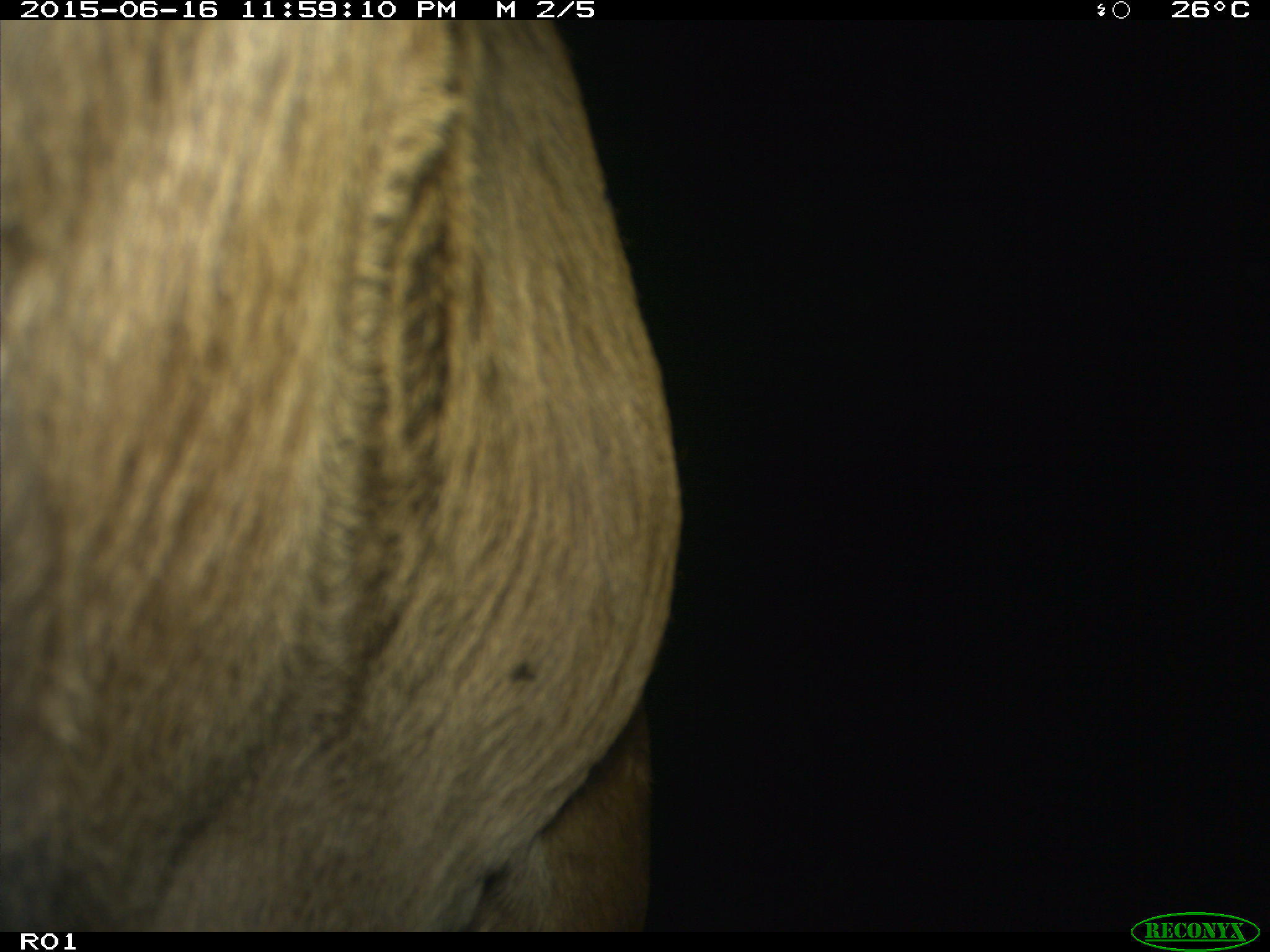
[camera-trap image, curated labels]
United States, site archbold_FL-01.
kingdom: Animalia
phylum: Chordata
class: Mammalia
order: Artiodactyla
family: Bovidae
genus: Bos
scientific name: Bos taurus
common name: domestic cow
Bos taurus (domestic cow).